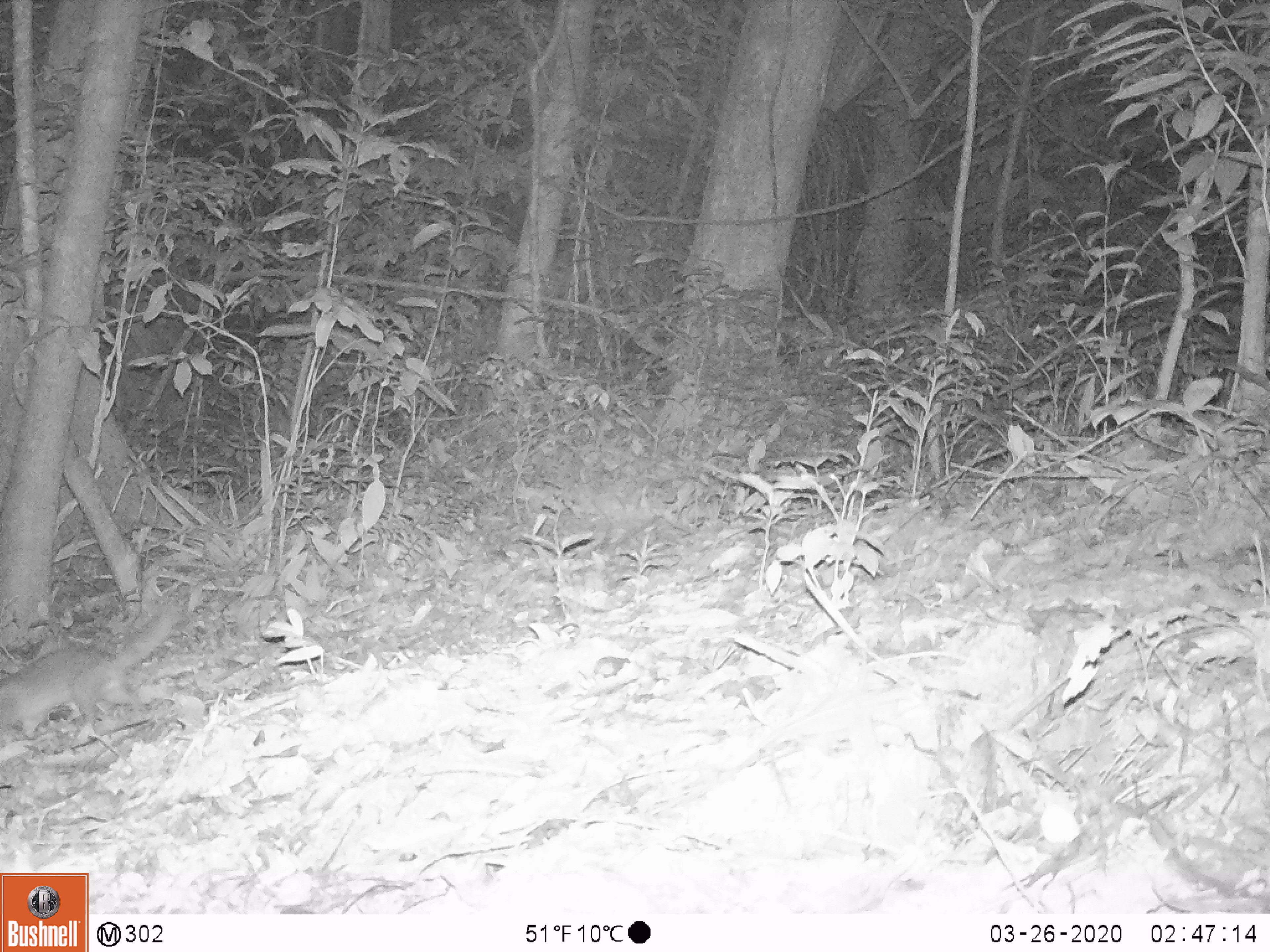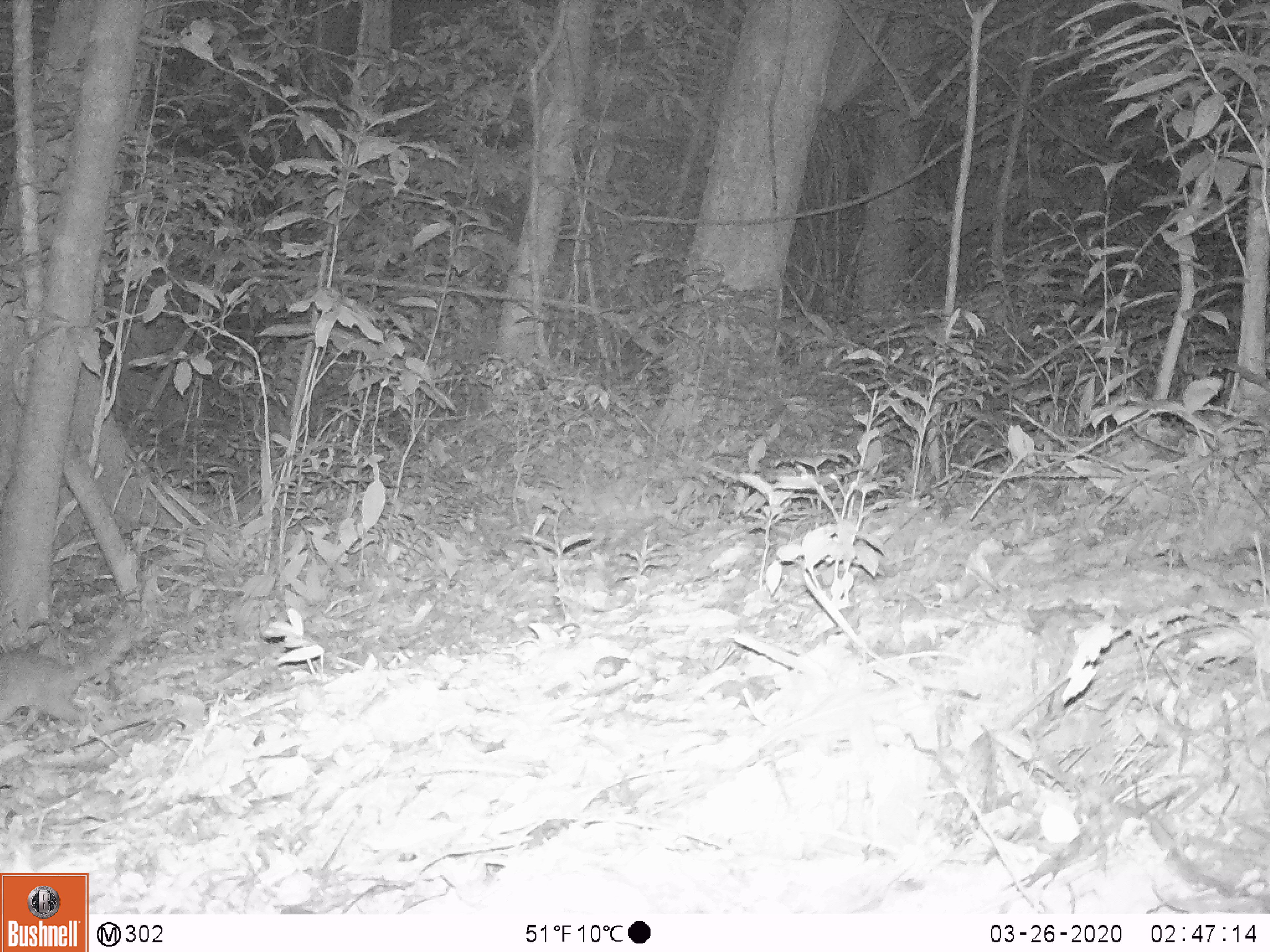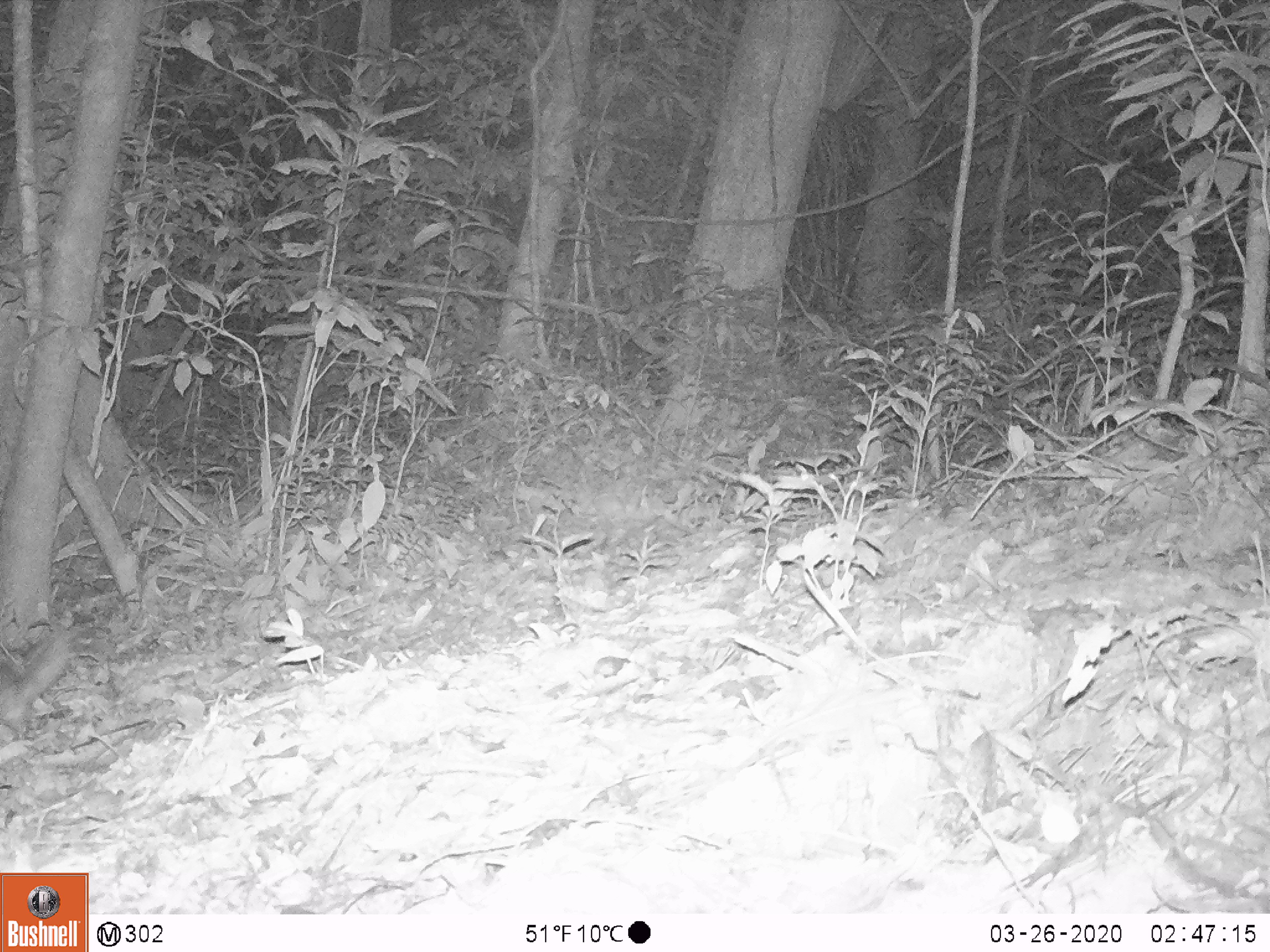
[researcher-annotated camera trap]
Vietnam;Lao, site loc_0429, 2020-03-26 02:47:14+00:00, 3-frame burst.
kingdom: Animalia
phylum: Chordata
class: Mammalia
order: Carnivora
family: Mustelidae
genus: Melogale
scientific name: Melogale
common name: ferret badger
Ferret badger (Melogale). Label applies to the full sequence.